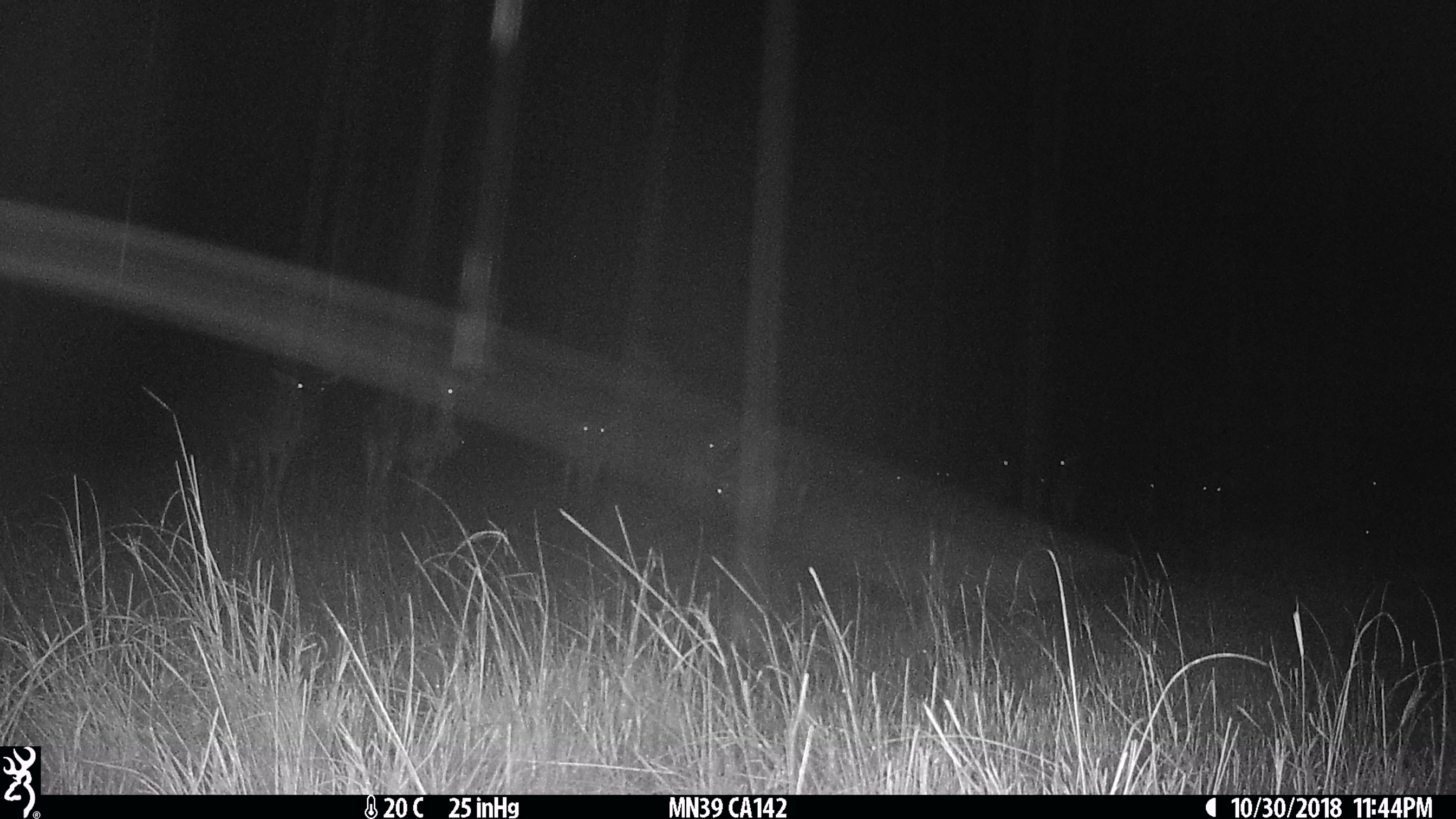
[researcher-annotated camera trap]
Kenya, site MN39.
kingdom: Animalia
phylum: Chordata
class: Mammalia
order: Artiodactyla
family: Bovidae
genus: Connochaetes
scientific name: Connochaetes taurinus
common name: blue wildebeest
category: wildebeest